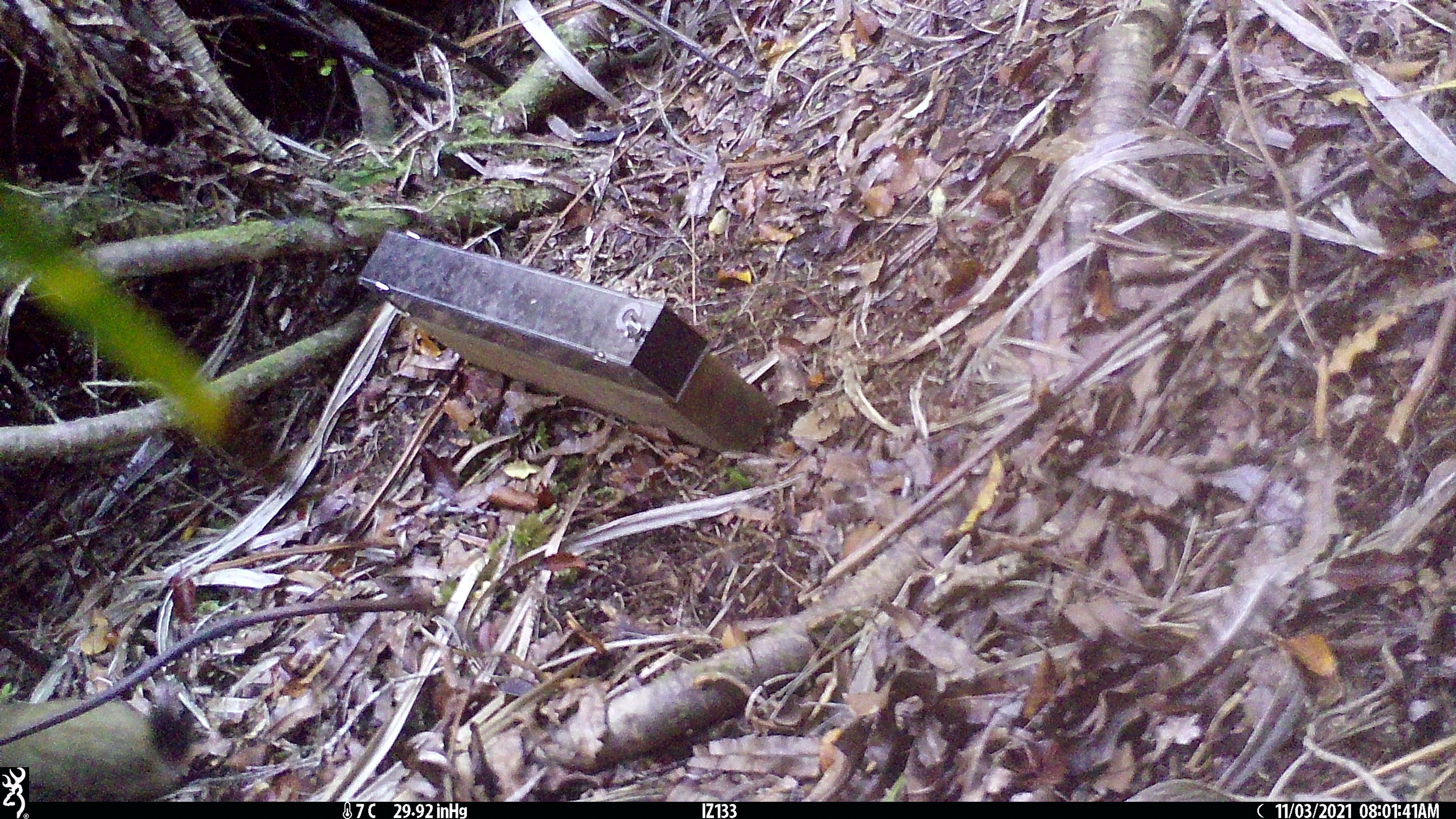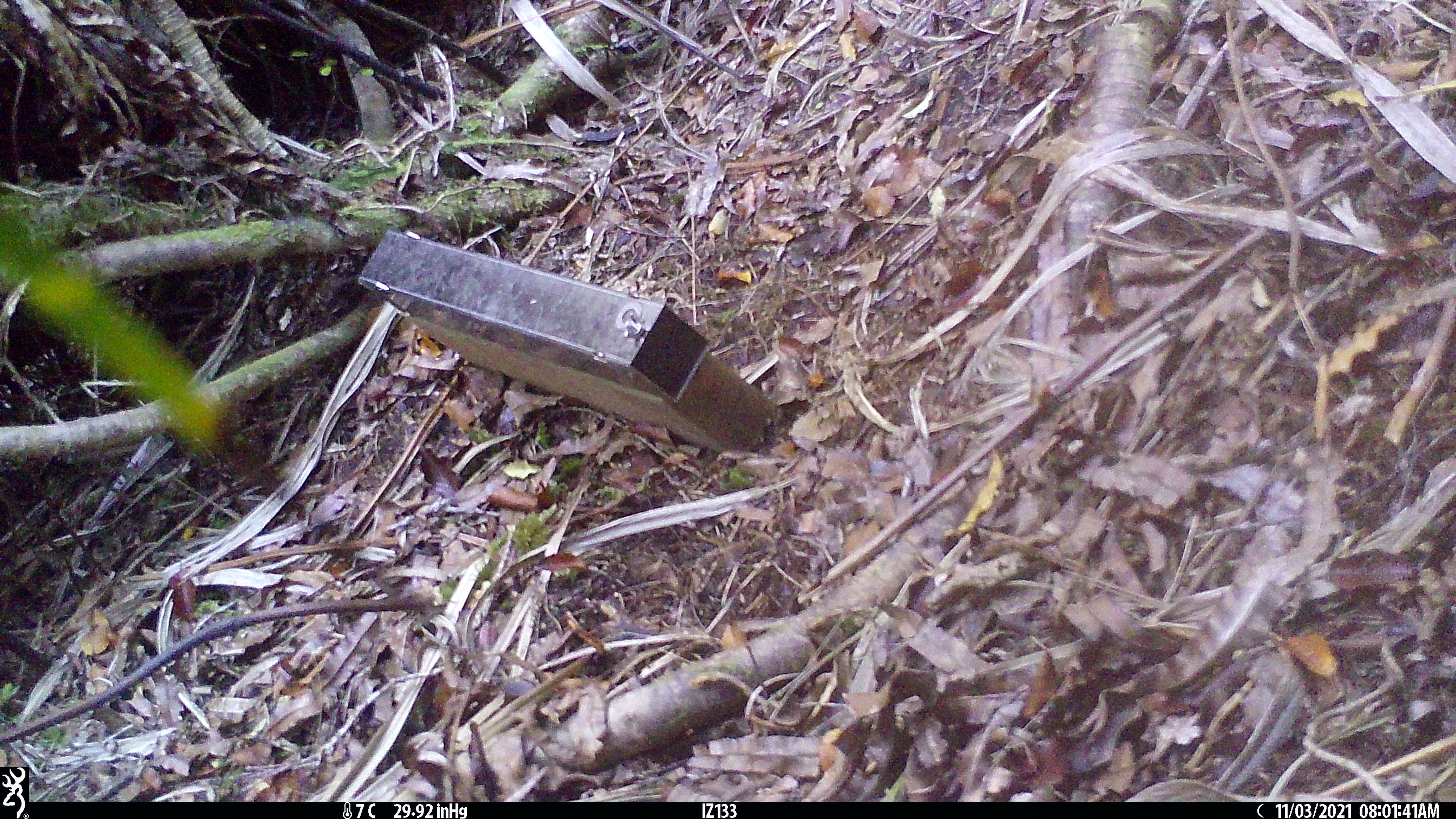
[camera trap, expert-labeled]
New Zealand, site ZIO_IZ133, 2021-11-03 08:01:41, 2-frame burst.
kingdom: Animalia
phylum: Chordata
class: Mammalia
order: Carnivora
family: Mustelidae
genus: Mustela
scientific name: Mustela erminea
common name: stoat